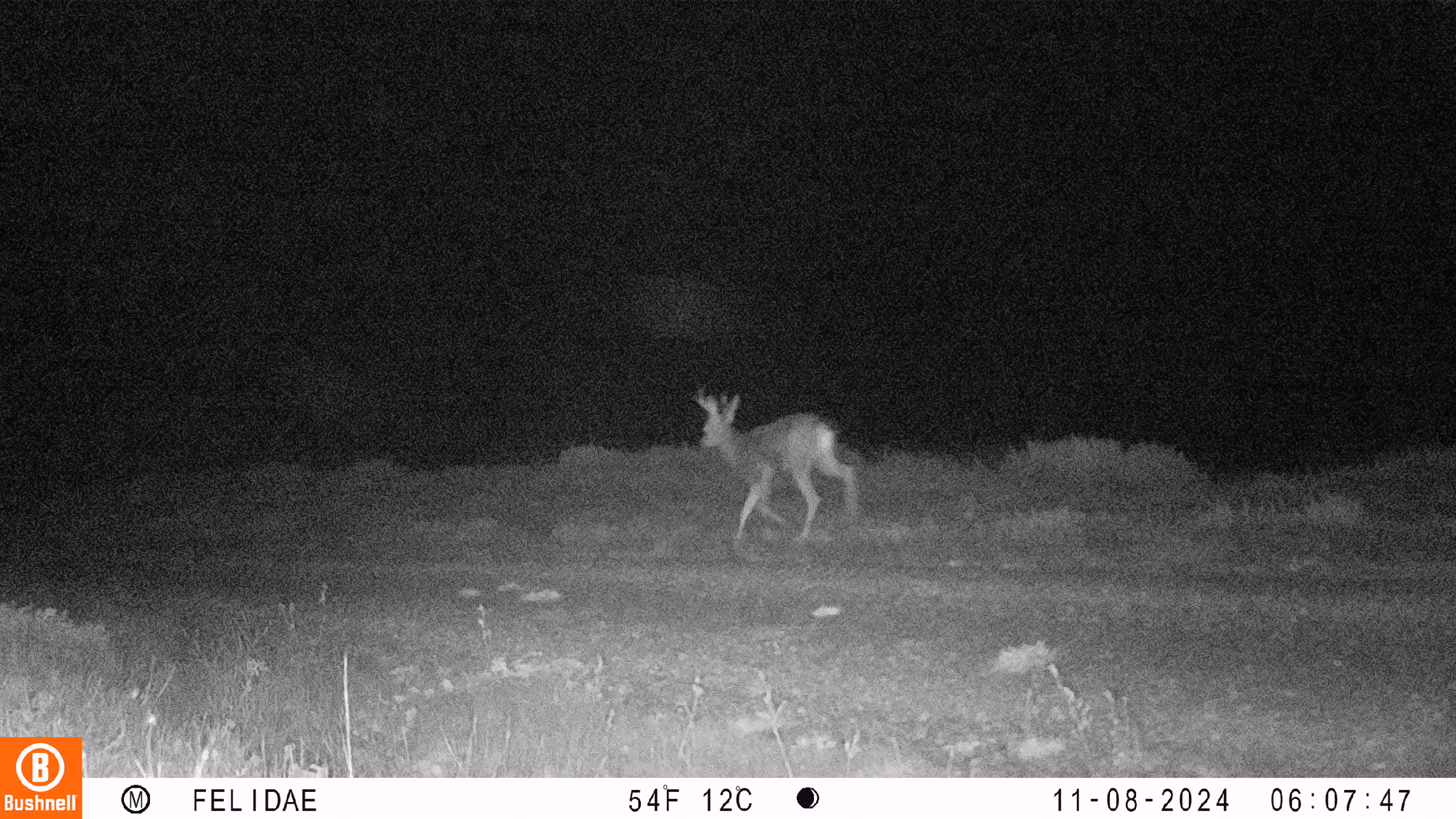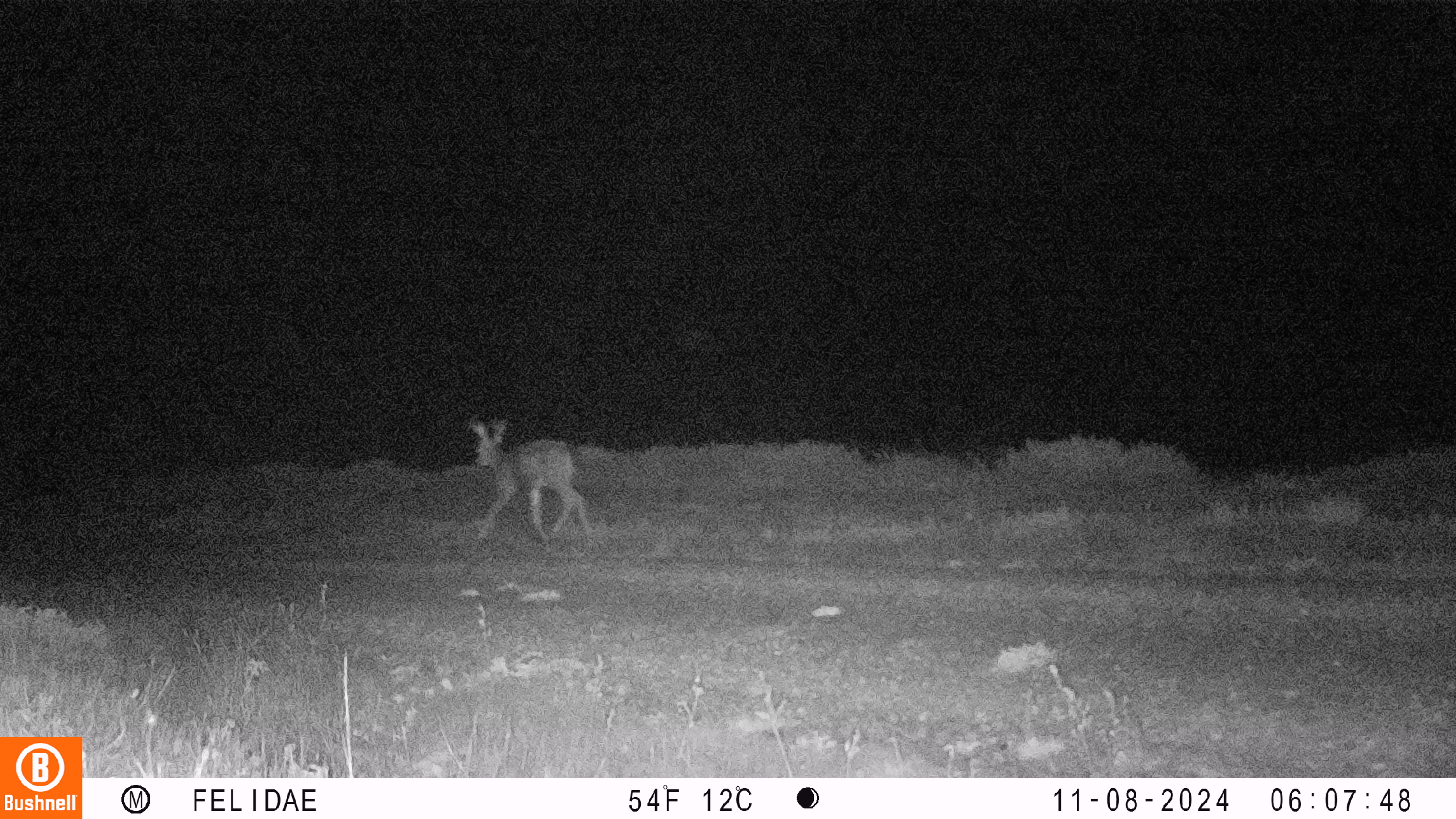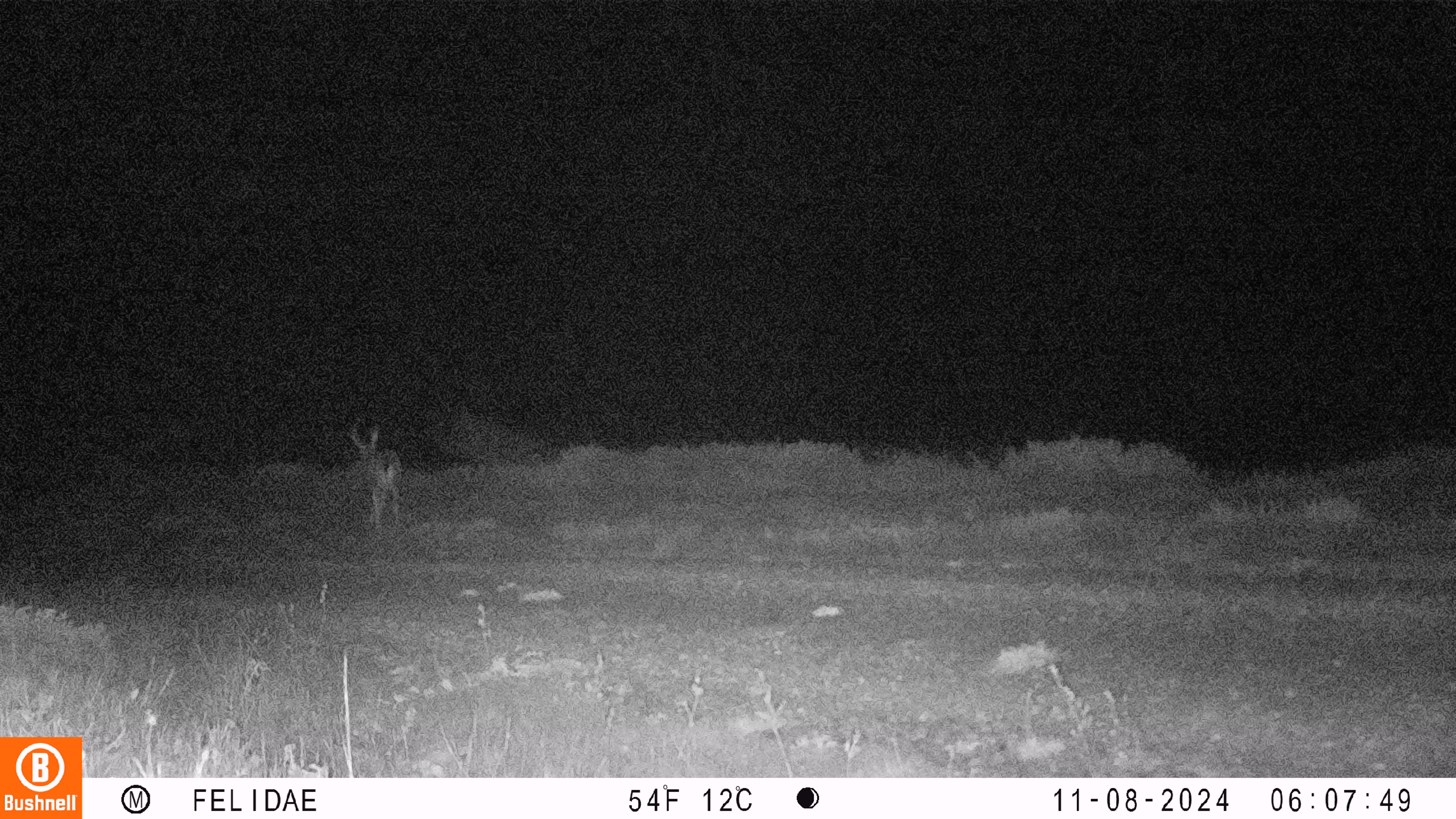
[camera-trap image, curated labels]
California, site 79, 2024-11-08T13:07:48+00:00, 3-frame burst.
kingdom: Animalia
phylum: Chordata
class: Mammalia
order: Artiodactyla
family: Cervidae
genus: Odocoileus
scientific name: Odocoileus hemionus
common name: mule deer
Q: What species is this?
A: Mule deer (Odocoileus hemionus).